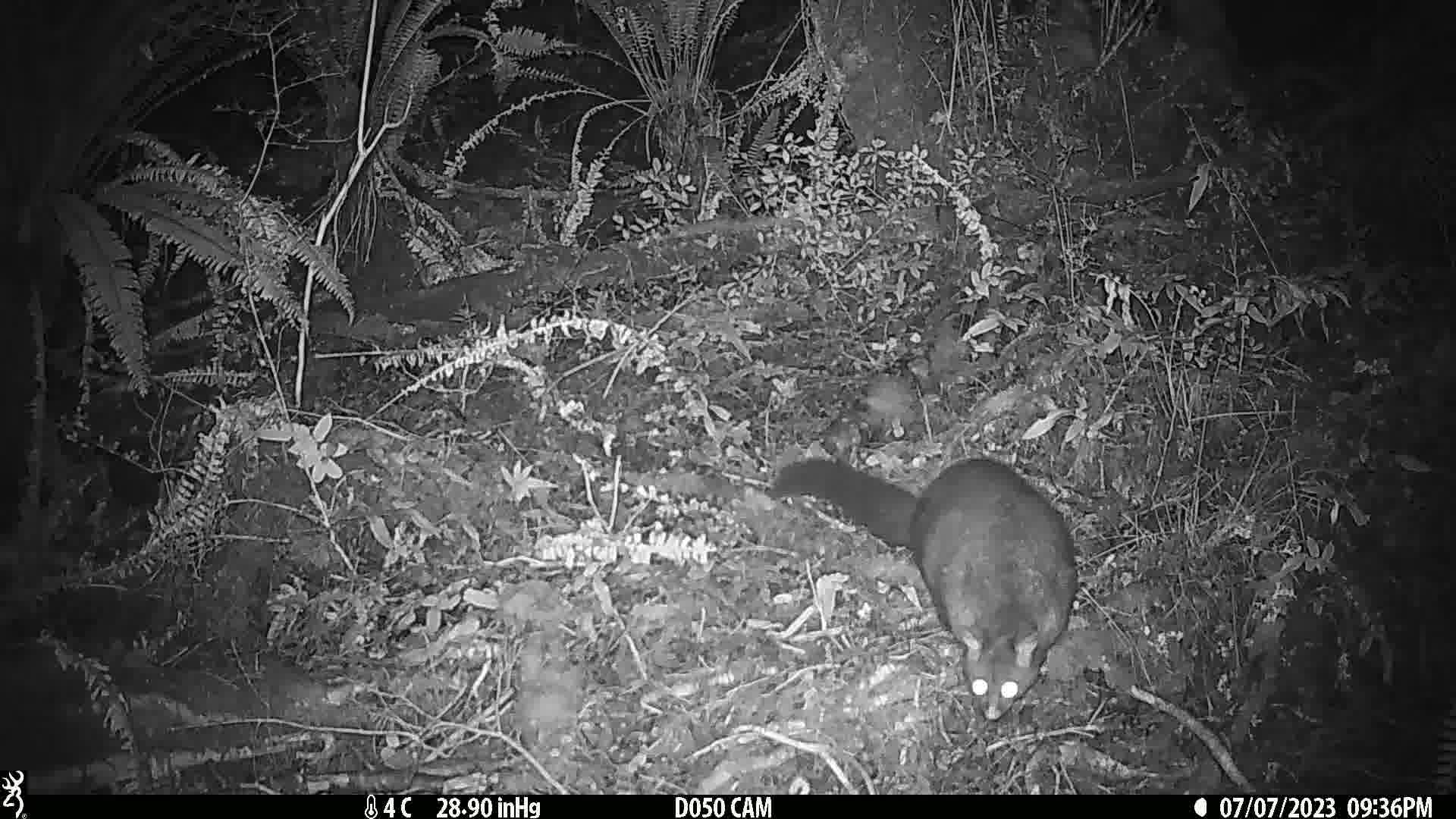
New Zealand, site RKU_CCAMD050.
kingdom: Animalia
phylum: Chordata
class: Mammalia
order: Diprotodontia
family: Phalangeridae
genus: Trichosurus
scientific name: Trichosurus vulpecula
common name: common brushtail possum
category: possum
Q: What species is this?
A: Possum (common brushtail possum) (Trichosurus vulpecula).